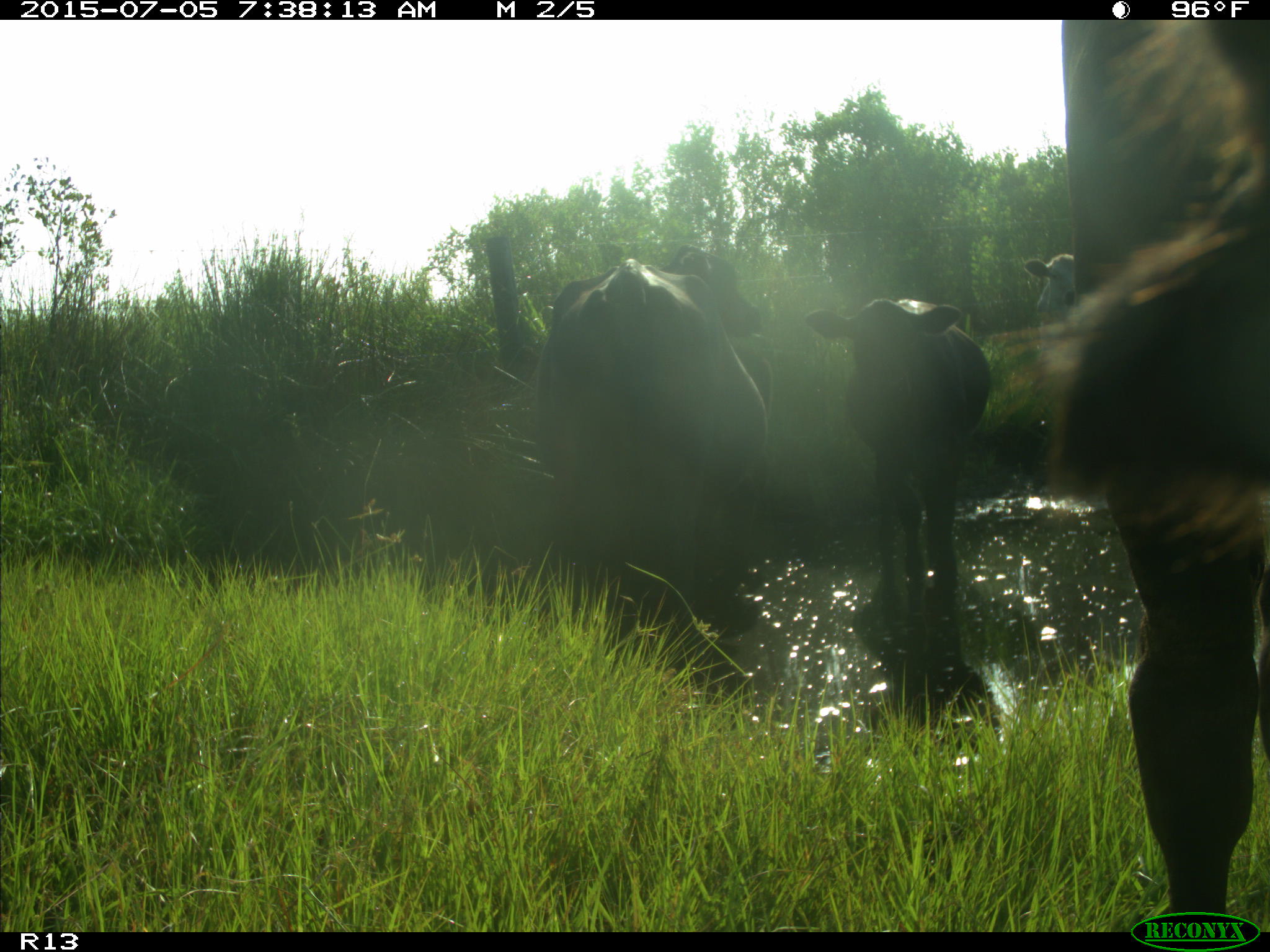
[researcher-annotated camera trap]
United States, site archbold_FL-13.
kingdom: Animalia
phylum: Chordata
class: Mammalia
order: Artiodactyla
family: Bovidae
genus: Bos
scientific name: Bos taurus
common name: domestic cow